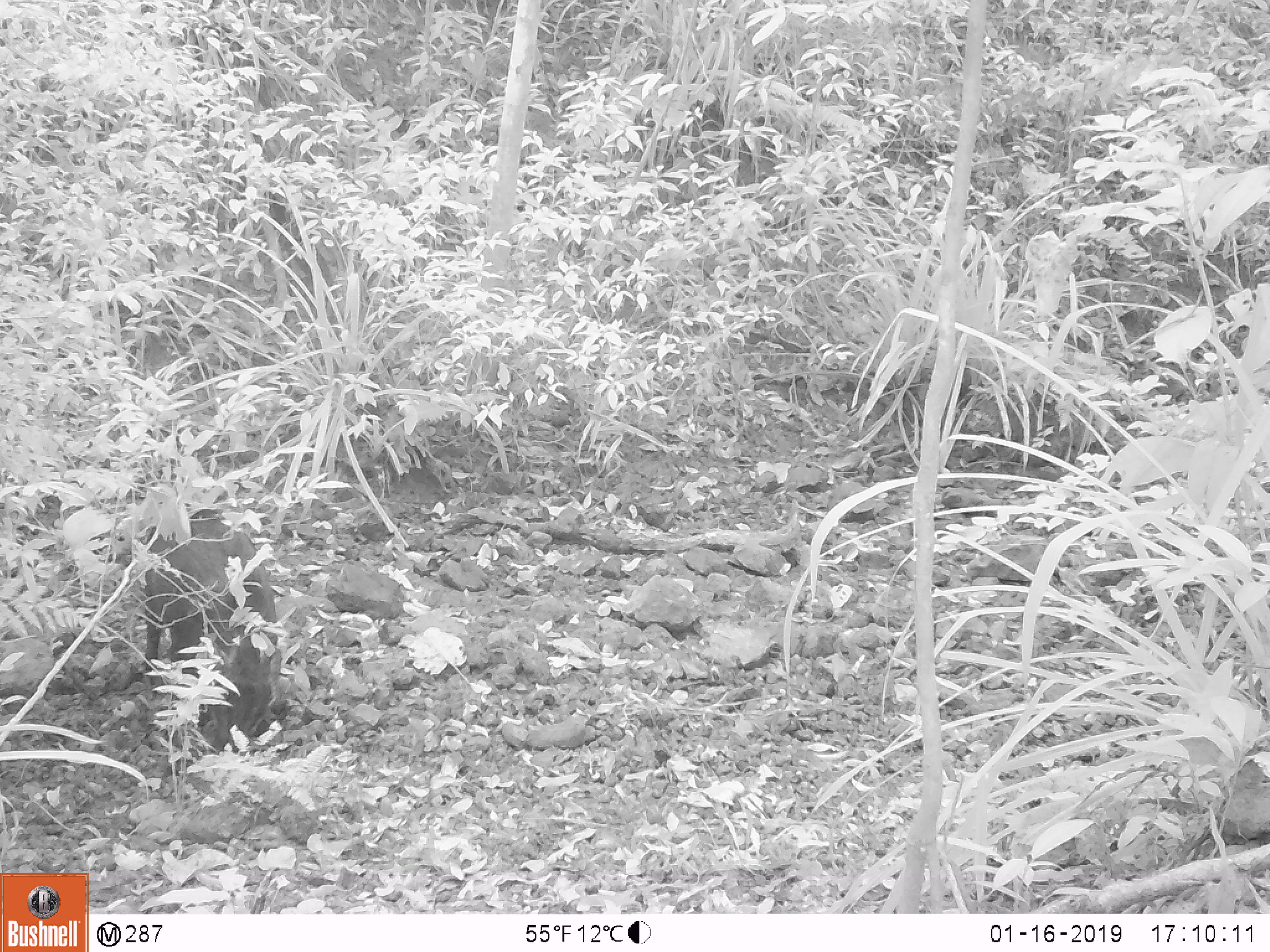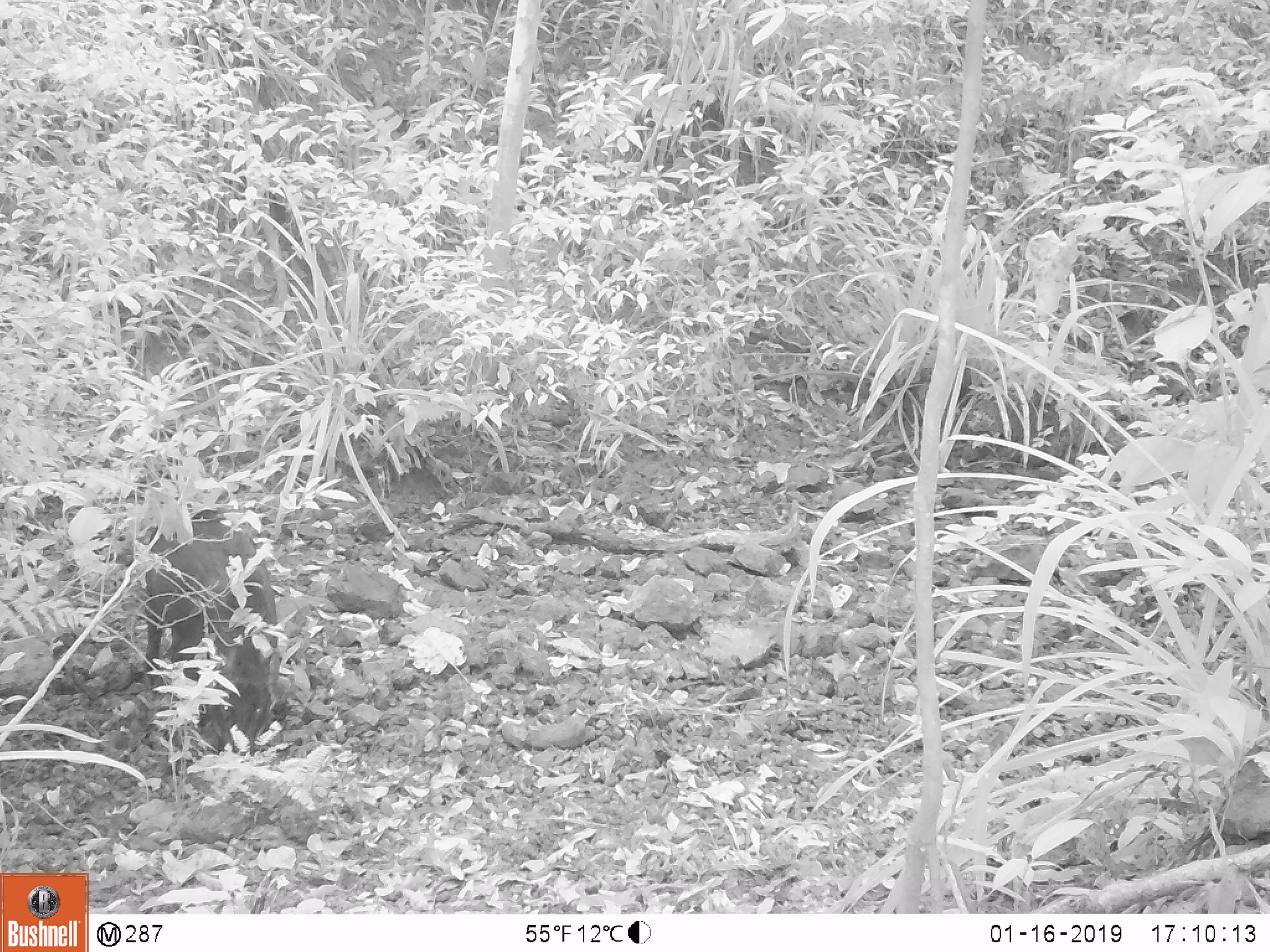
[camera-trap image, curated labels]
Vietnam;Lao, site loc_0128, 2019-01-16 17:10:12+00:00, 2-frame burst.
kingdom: Animalia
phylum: Chordata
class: Mammalia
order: Artiodactyla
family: Suidae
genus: Sus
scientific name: Sus scrofa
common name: eurasian wild pig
Eurasian wild pig (Sus scrofa). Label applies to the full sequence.